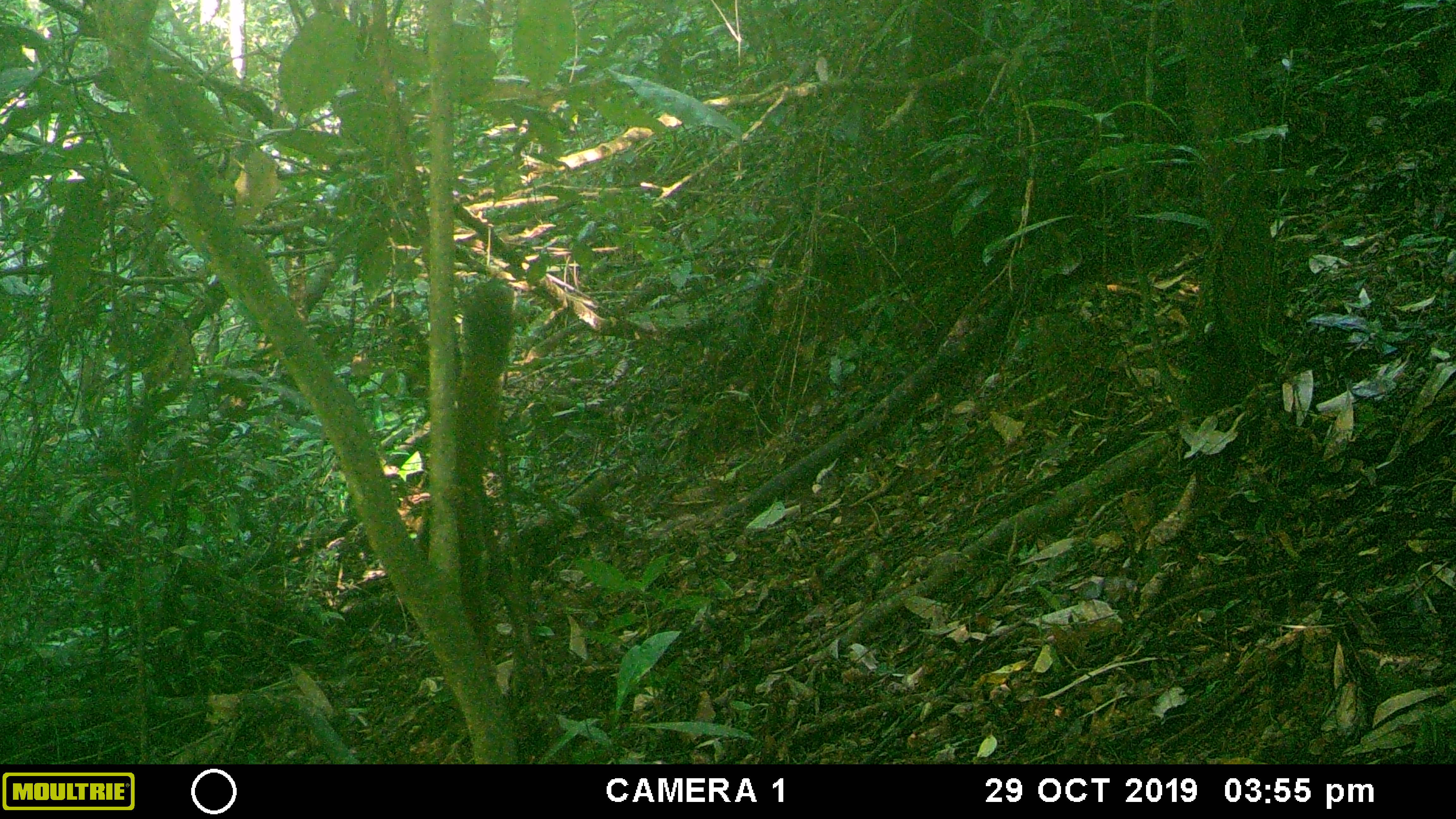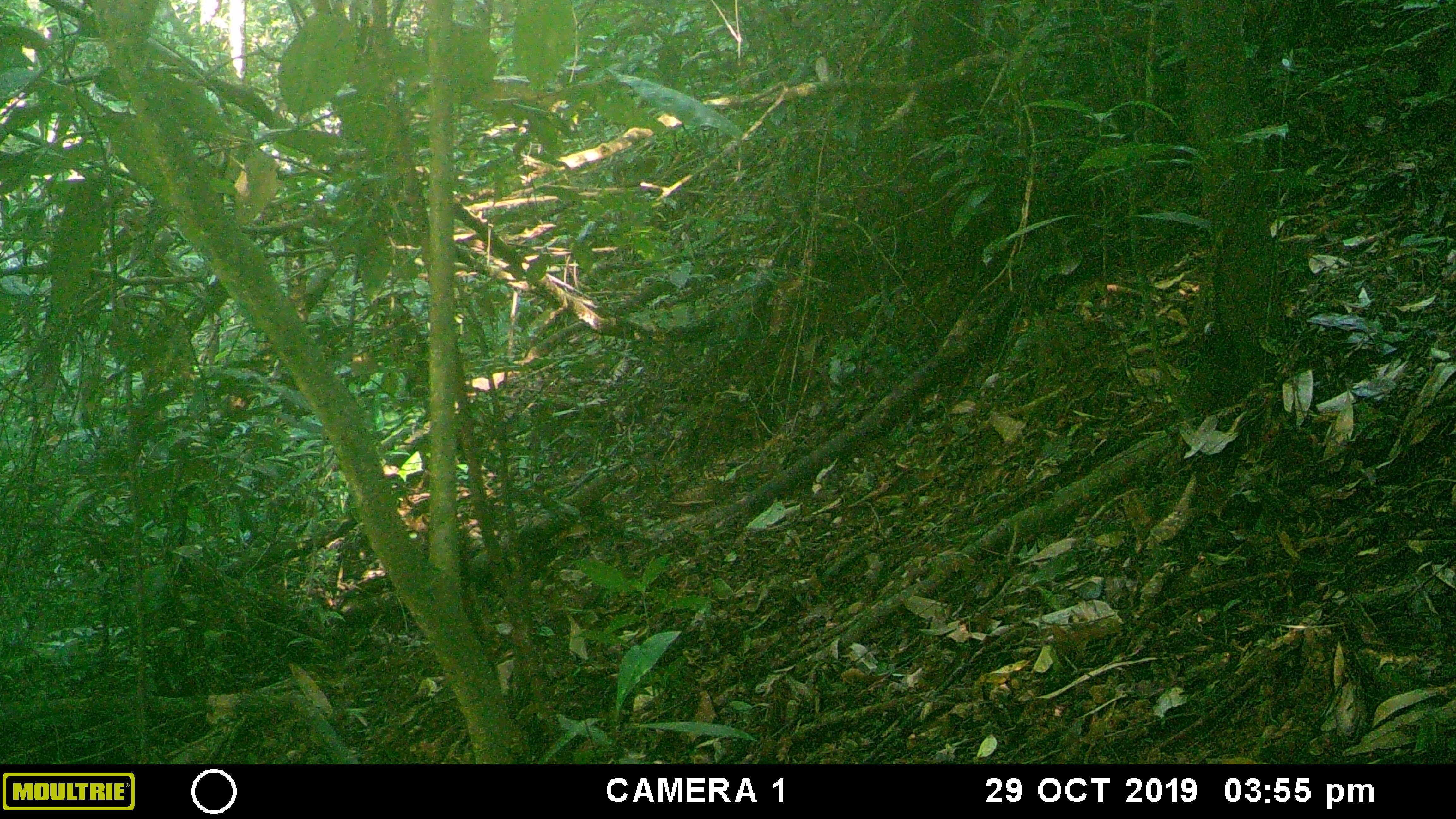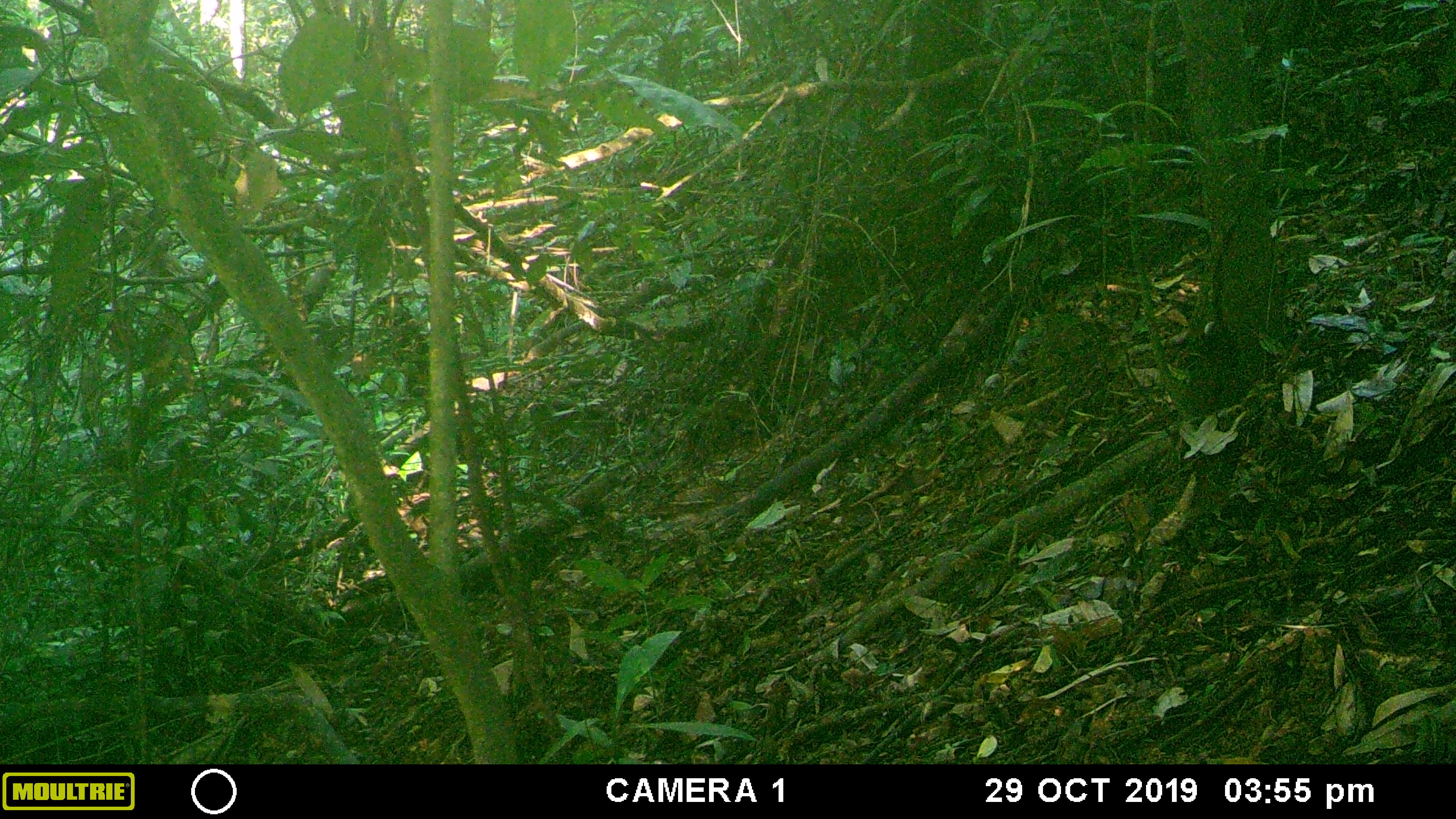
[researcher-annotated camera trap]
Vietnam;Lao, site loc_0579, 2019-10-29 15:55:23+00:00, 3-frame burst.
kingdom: Animalia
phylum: Chordata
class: Mammalia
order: Rodentia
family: Sciuridae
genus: Callosciurus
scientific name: Callosciurus erythraeus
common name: pallas's squirrel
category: pallass squirrel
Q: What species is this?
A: Pallass squirrel (pallas's squirrel) (Callosciurus erythraeus).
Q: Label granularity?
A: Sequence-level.